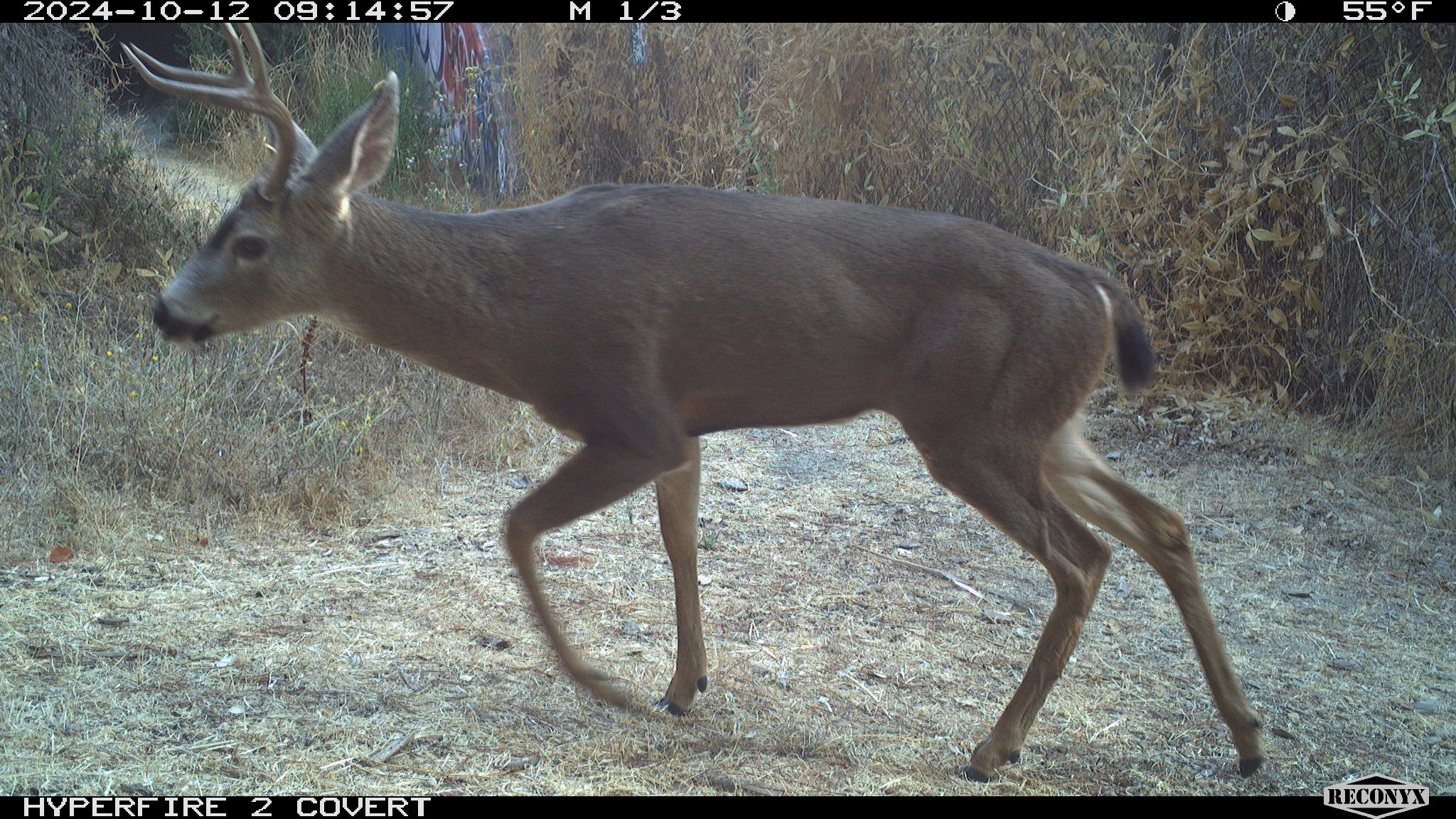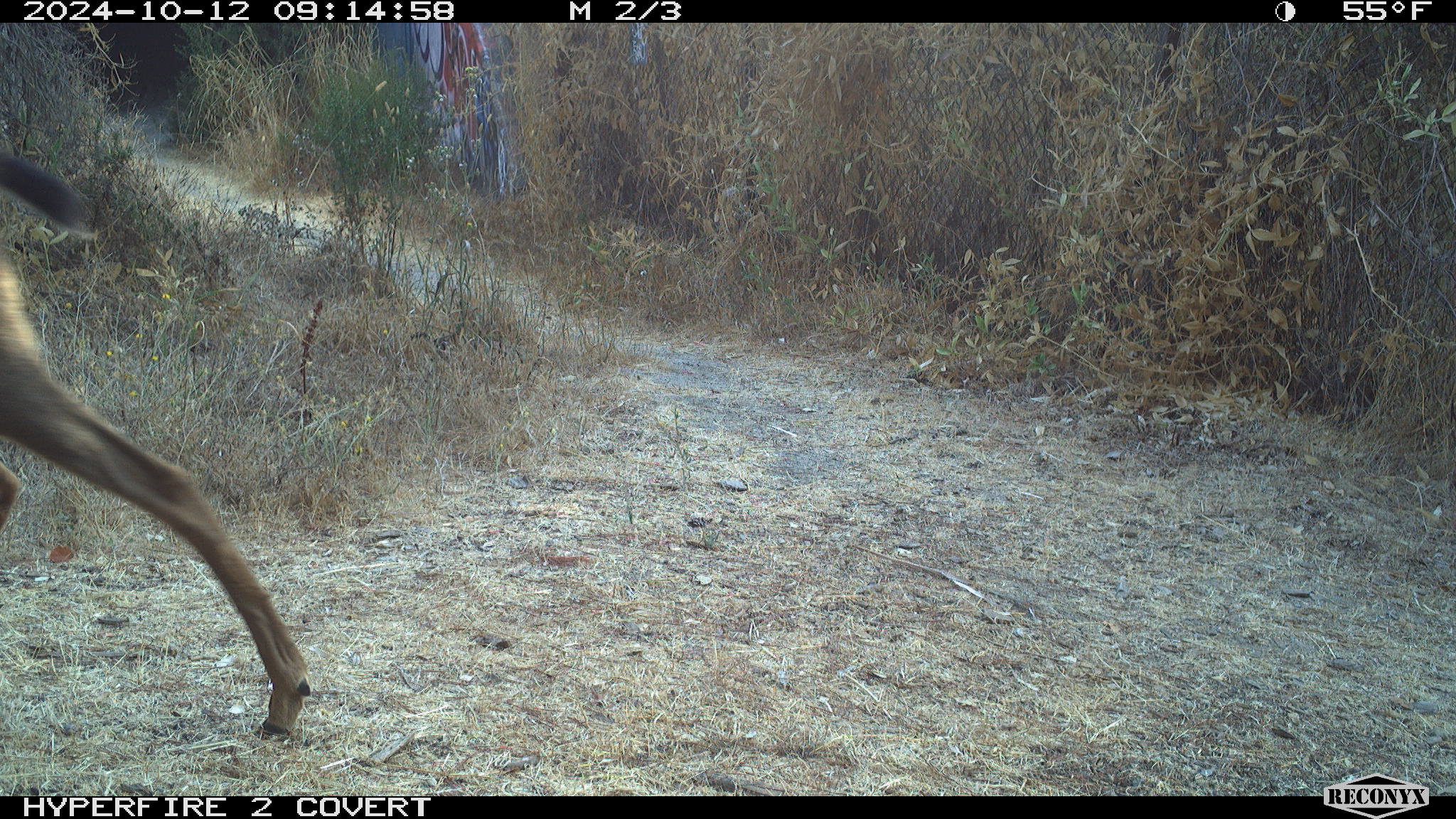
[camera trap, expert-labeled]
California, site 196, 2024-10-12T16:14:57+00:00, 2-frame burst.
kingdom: Animalia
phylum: Chordata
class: Mammalia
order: Artiodactyla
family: Cervidae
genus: Odocoileus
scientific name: Odocoileus hemionus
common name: mule deer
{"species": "mule deer (Odocoileus hemionus)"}